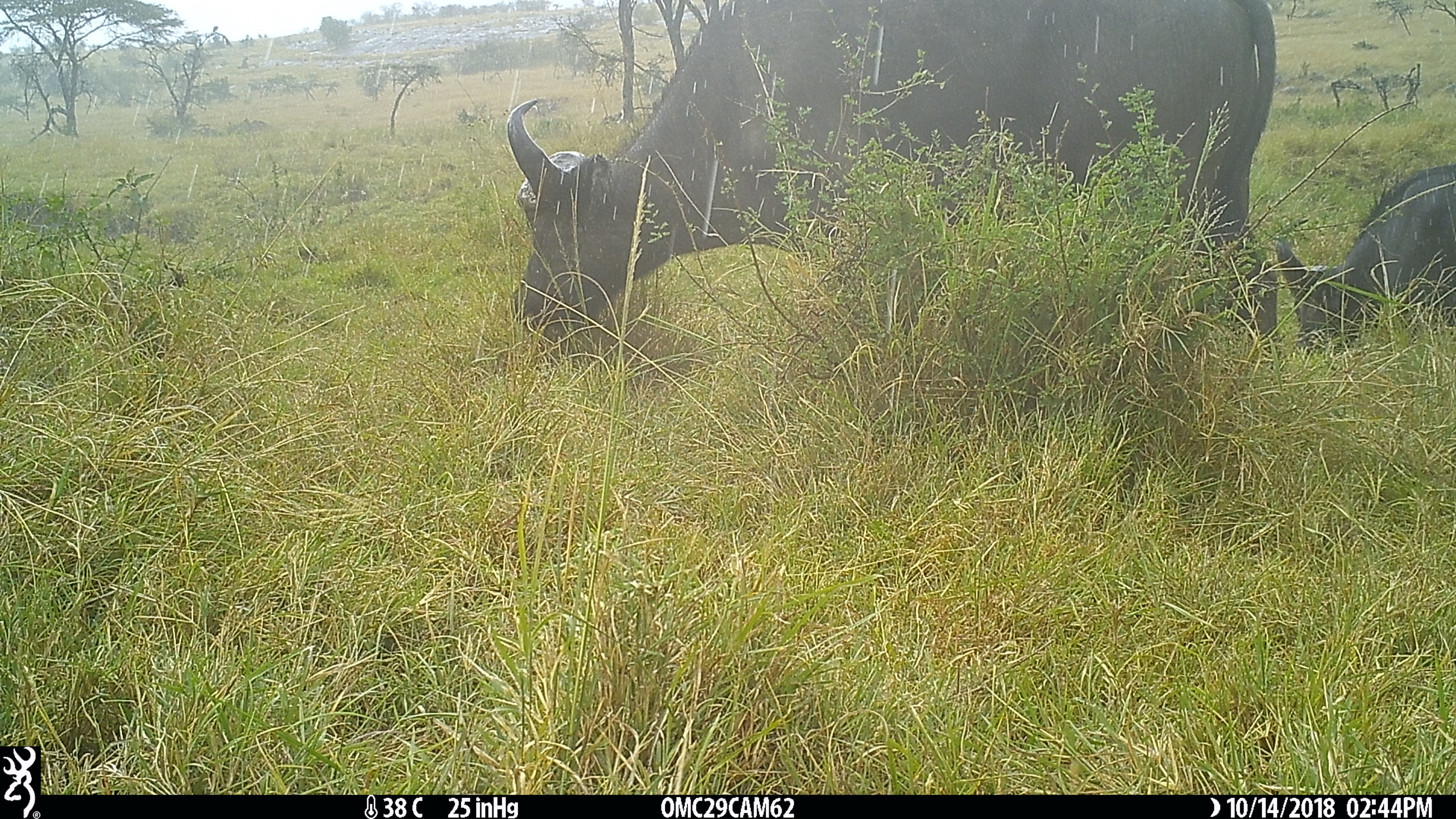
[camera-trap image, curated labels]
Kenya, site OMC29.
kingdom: Animalia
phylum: Chordata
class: Mammalia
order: Artiodactyla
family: Bovidae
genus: Syncerus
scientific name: Syncerus caffer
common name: buffalo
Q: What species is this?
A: Buffalo (Syncerus caffer).